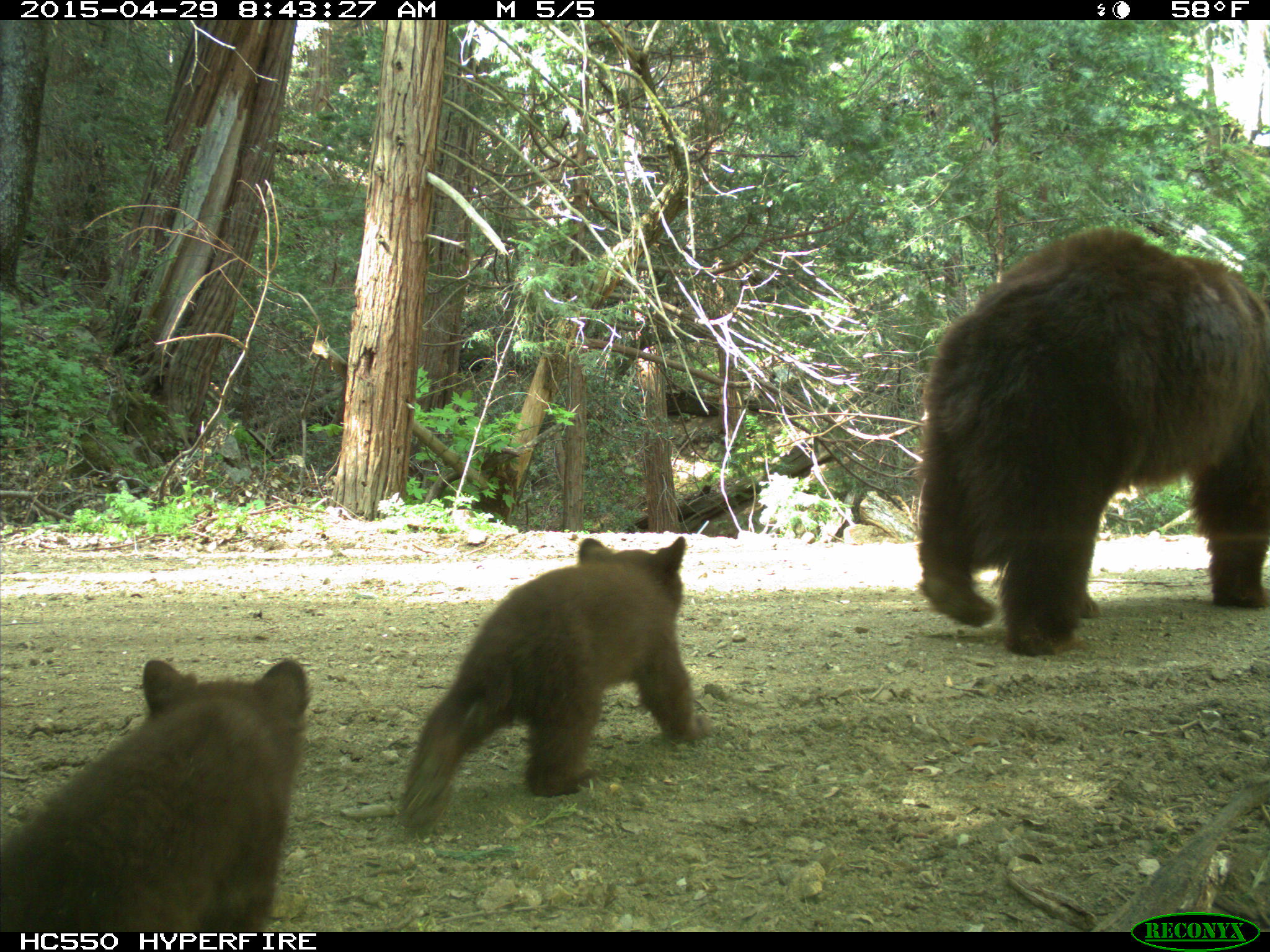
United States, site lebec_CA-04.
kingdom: Animalia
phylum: Chordata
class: Mammalia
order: Carnivora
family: Ursidae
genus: Ursus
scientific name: Ursus americanus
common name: american black bear